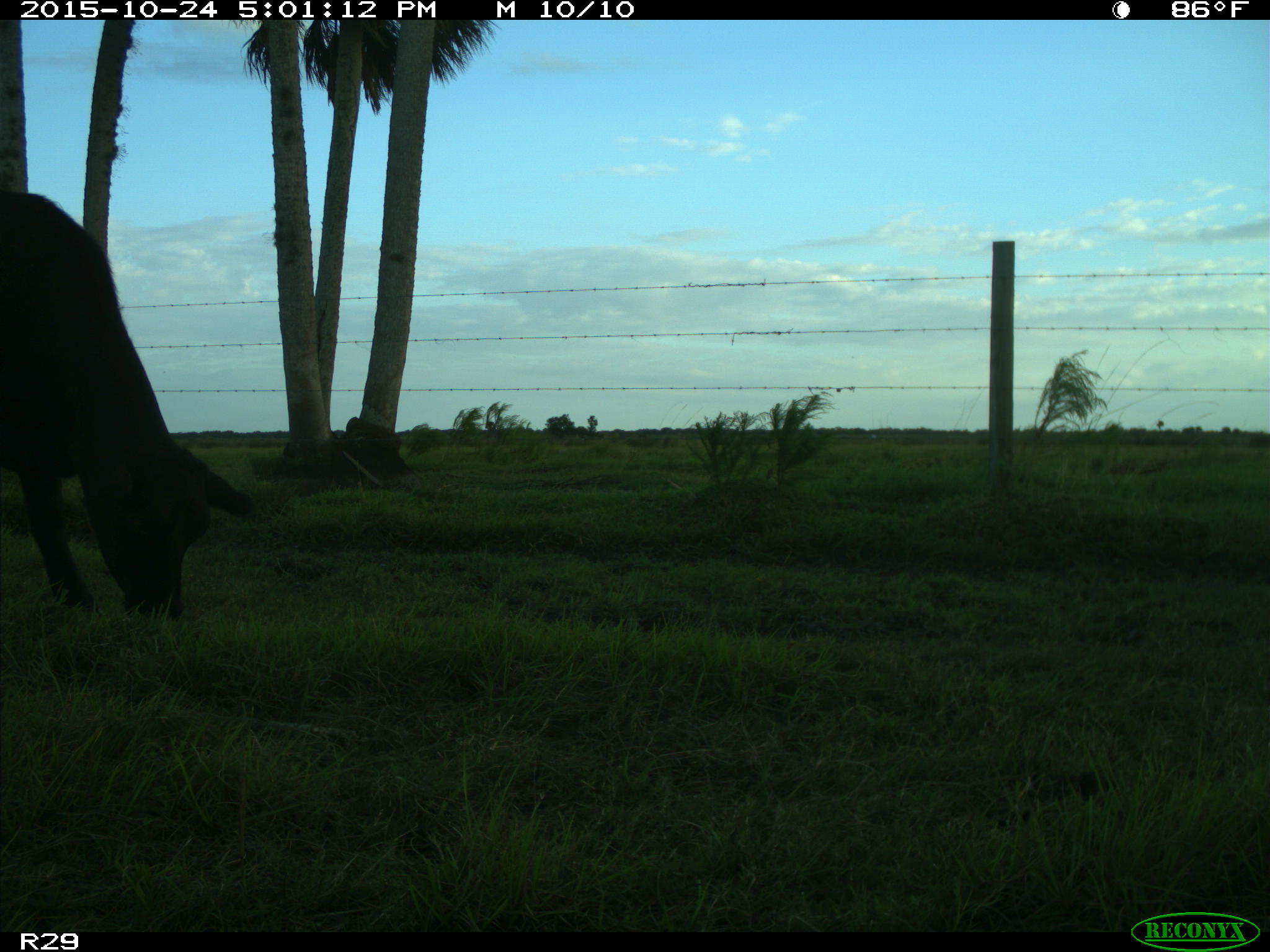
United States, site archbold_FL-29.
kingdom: Animalia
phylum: Chordata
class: Mammalia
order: Artiodactyla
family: Bovidae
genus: Bos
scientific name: Bos taurus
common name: domestic cow